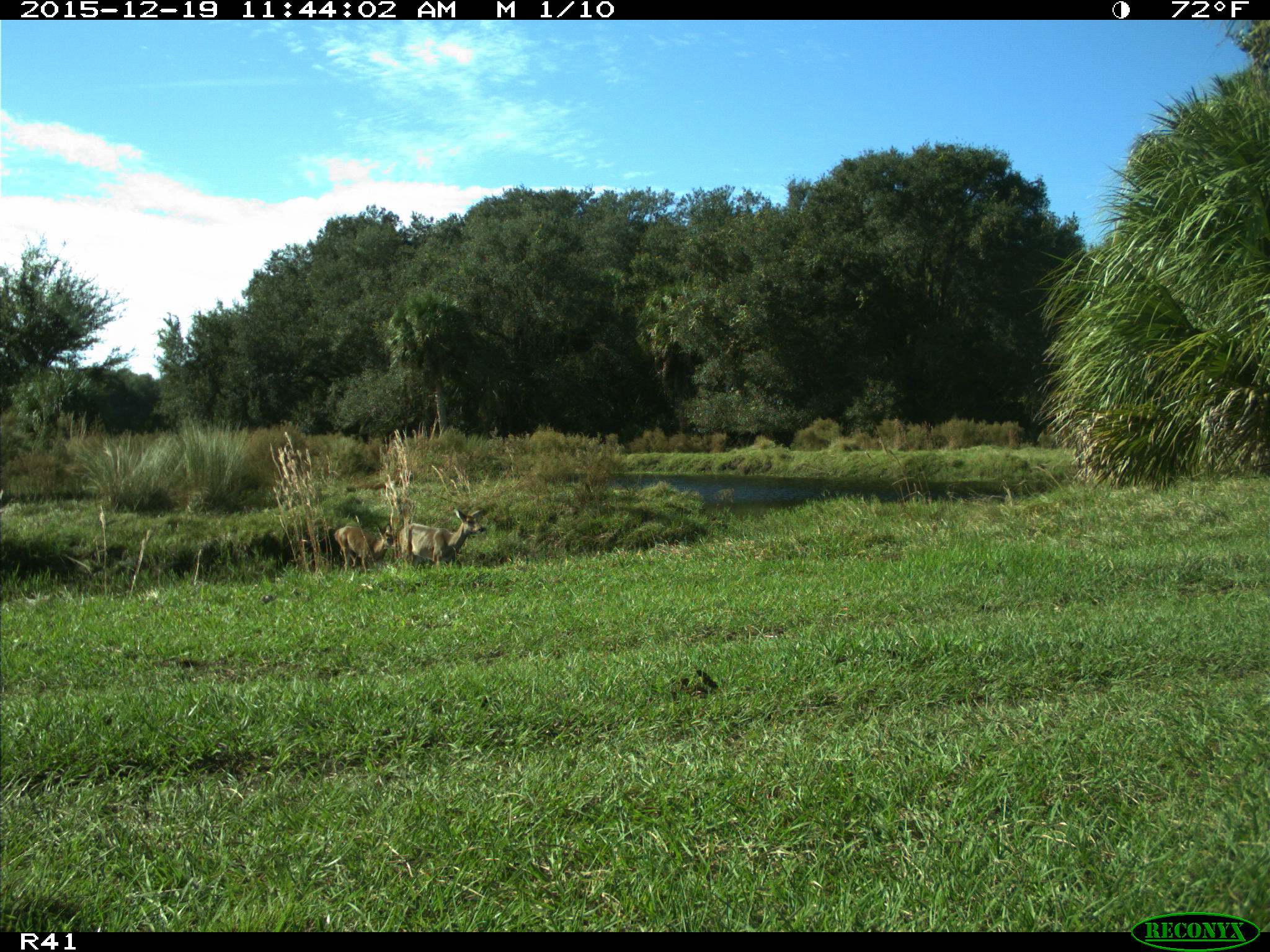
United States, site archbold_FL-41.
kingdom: Animalia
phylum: Chordata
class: Mammalia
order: Artiodactyla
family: Cervidae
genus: Odocoileus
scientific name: Odocoileus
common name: deer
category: unidentified deer